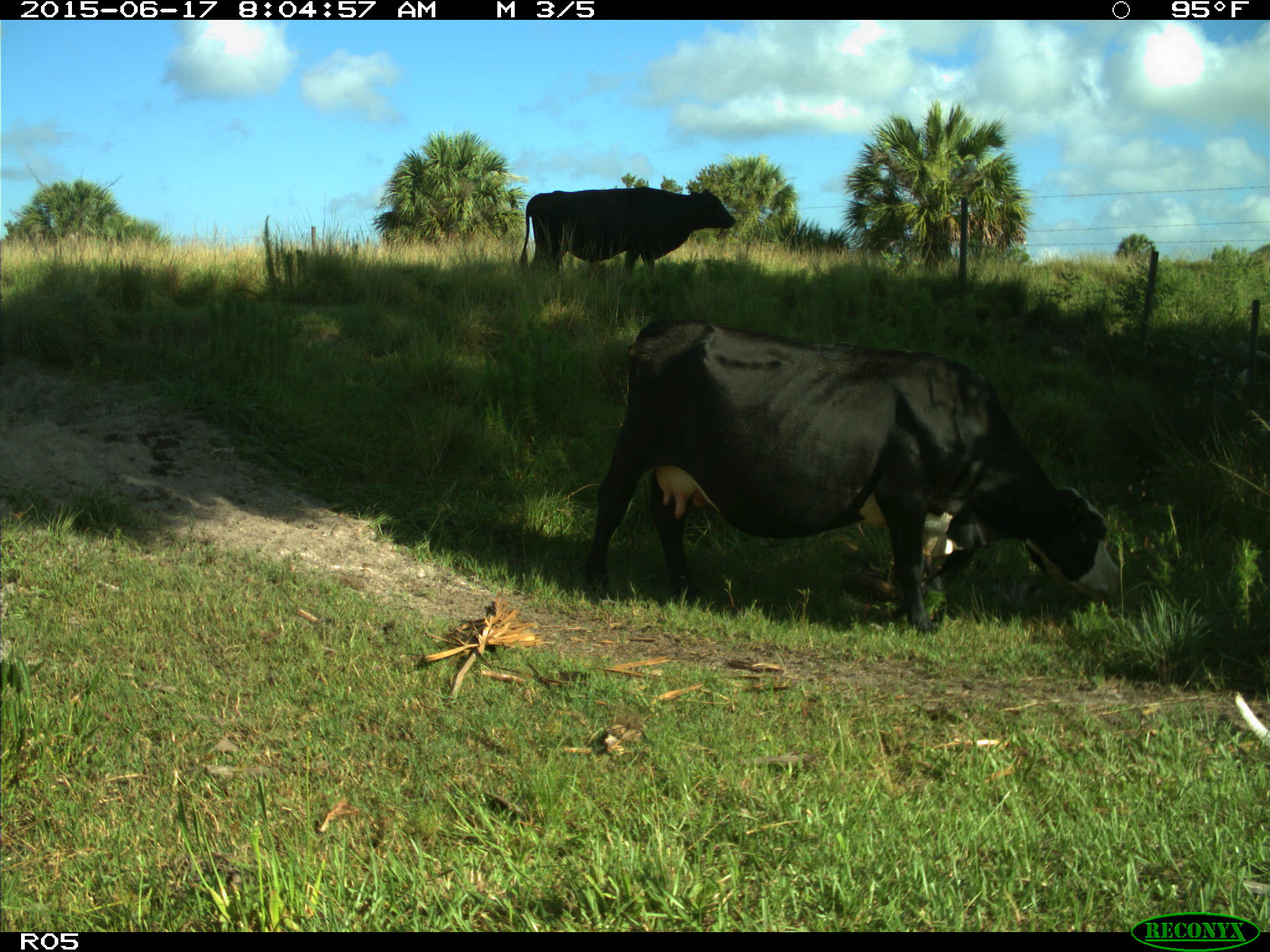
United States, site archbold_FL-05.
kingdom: Animalia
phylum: Chordata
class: Mammalia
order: Artiodactyla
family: Bovidae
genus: Bos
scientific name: Bos taurus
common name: domestic cow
Bos taurus (domestic cow).